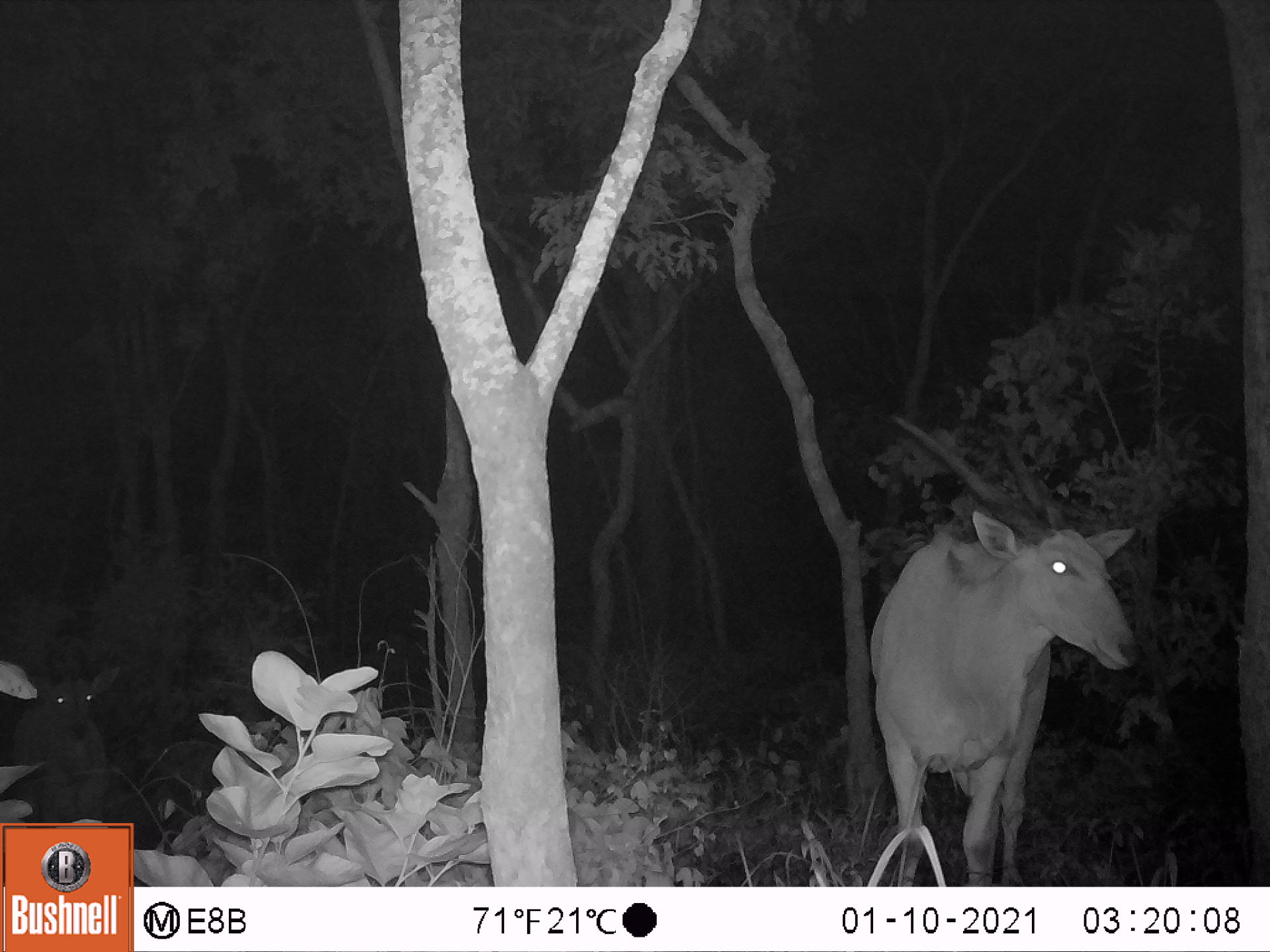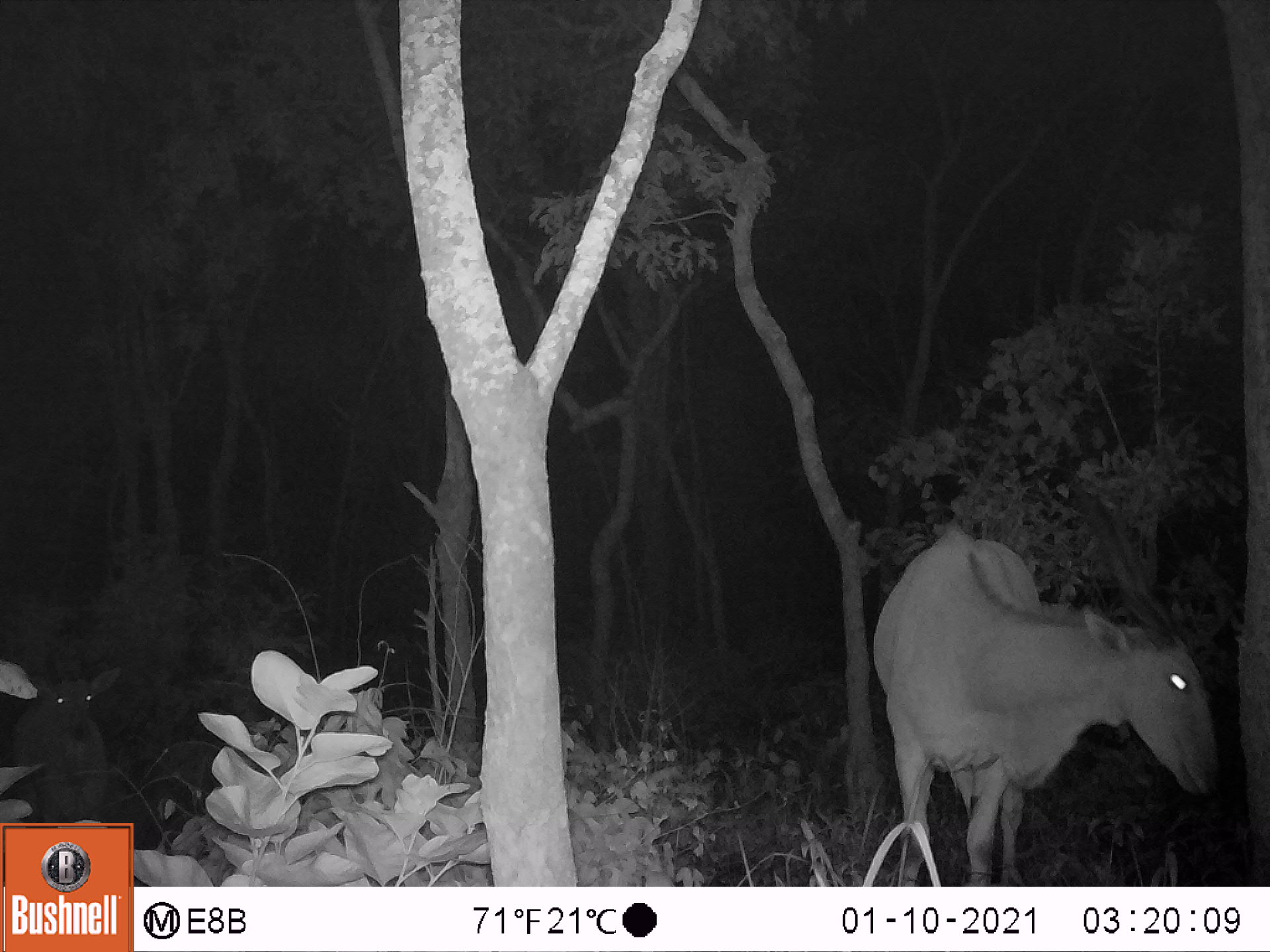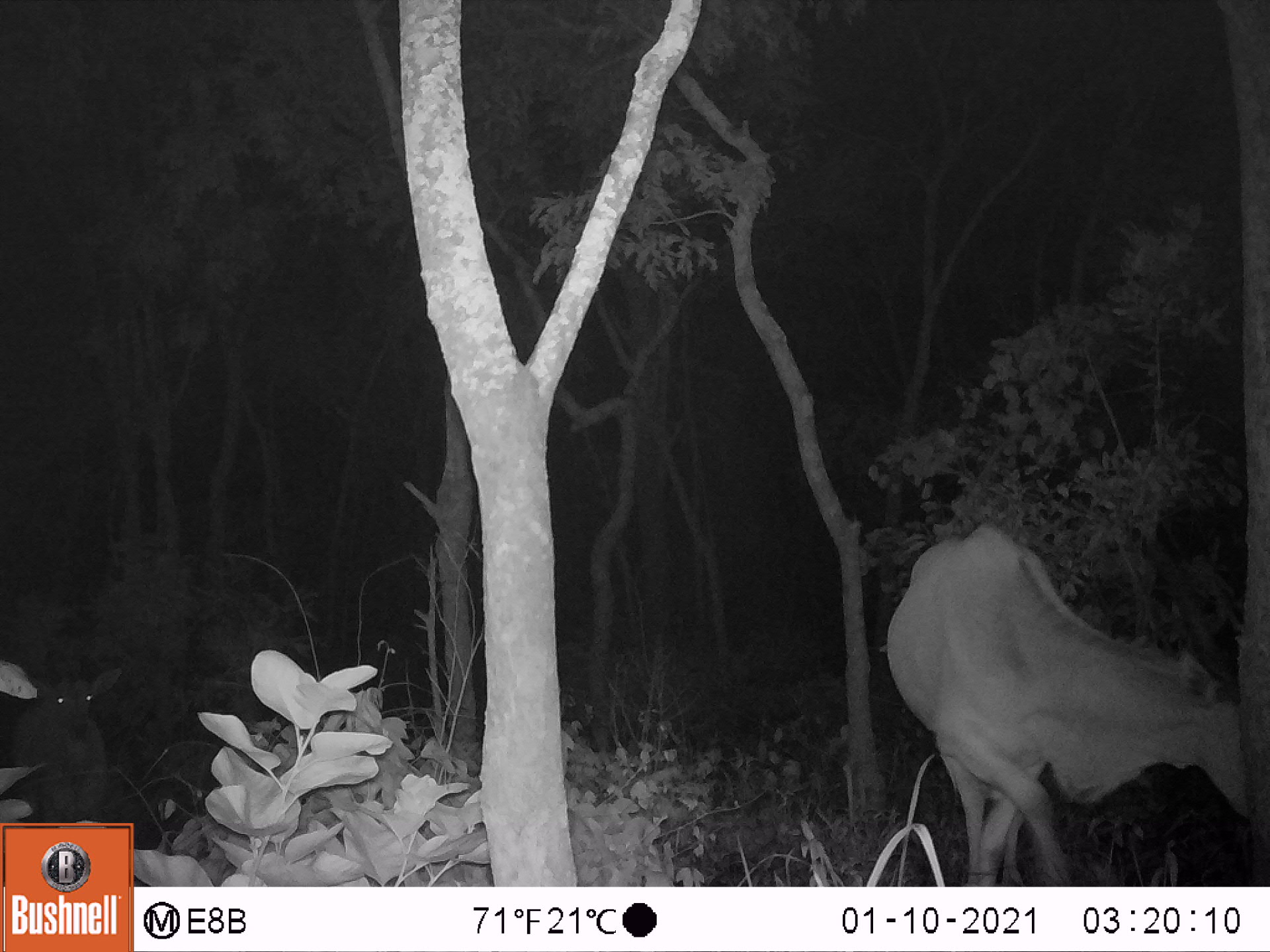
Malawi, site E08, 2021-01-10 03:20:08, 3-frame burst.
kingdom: Animalia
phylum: Chordata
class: Mammalia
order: Artiodactyla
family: Bovidae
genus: Tragelaphus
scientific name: Tragelaphus oryx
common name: common eland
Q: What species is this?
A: Common eland (Tragelaphus oryx).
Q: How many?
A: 2.